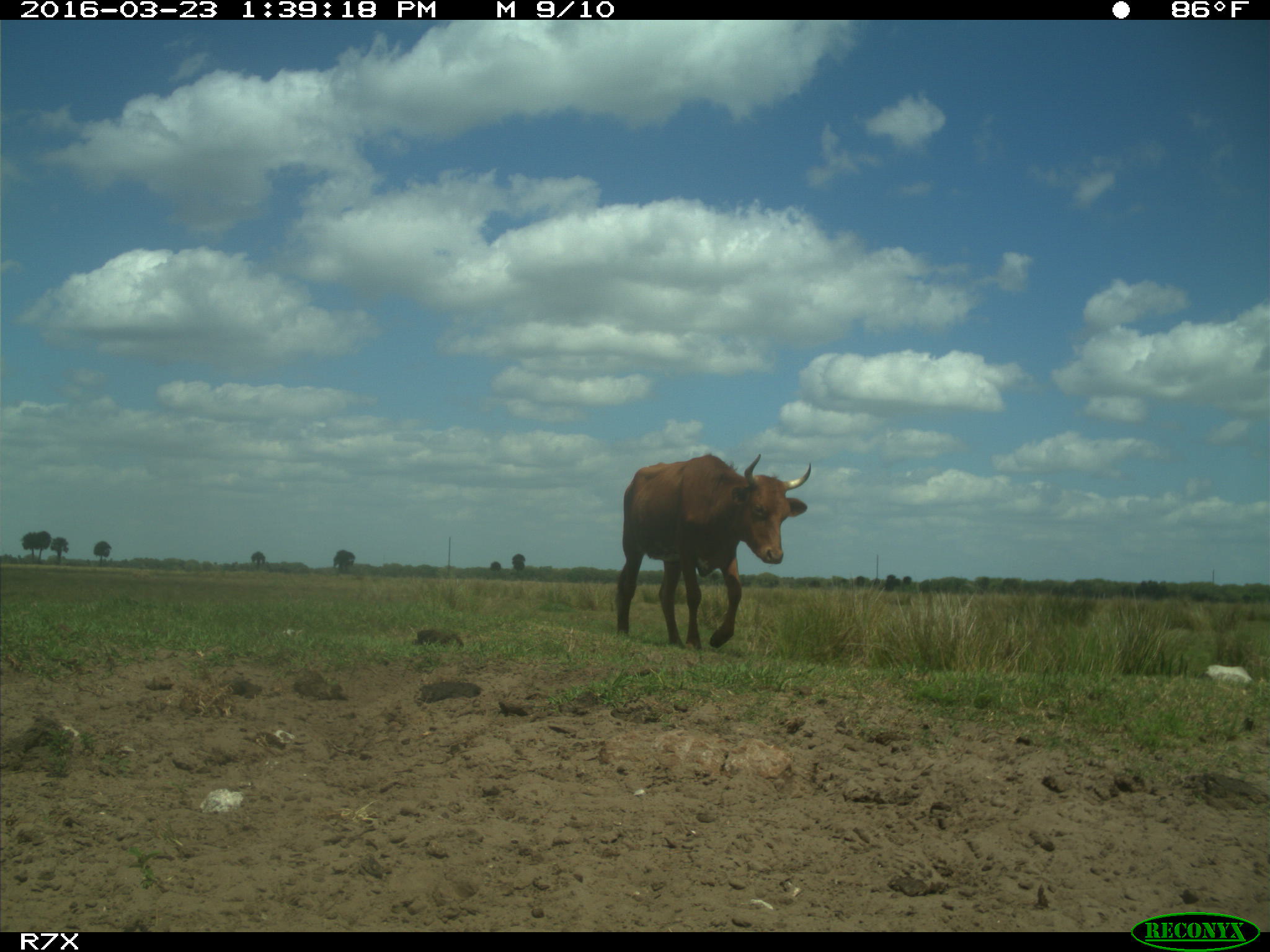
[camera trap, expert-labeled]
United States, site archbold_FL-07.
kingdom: Animalia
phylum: Chordata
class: Mammalia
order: Artiodactyla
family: Bovidae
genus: Bos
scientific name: Bos taurus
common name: domestic cow